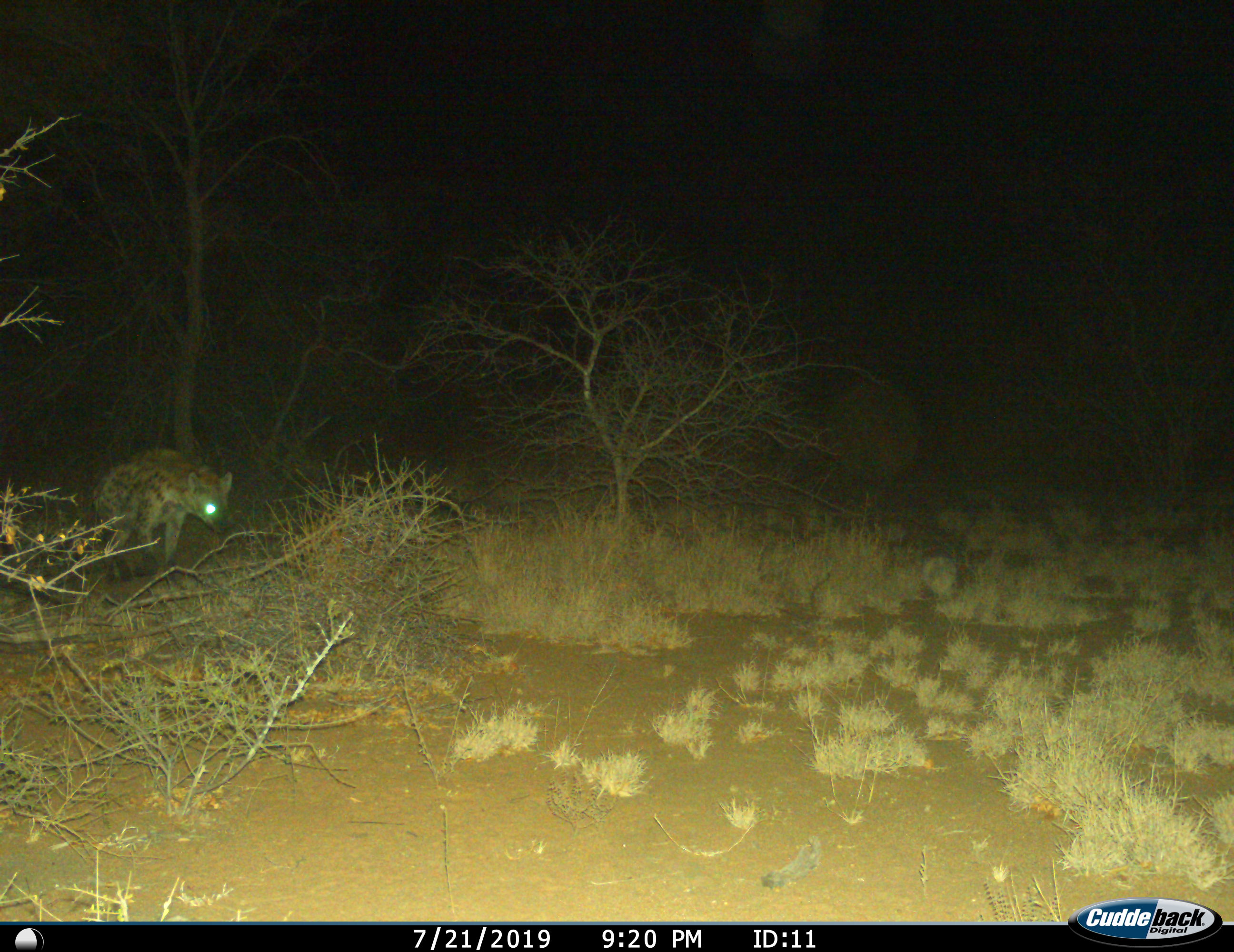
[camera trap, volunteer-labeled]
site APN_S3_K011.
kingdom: Animalia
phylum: Chordata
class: Mammalia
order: Carnivora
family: Hyaenidae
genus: Crocuta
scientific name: Crocuta crocuta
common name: spotted hyena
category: hyenaspotted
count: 1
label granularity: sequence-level